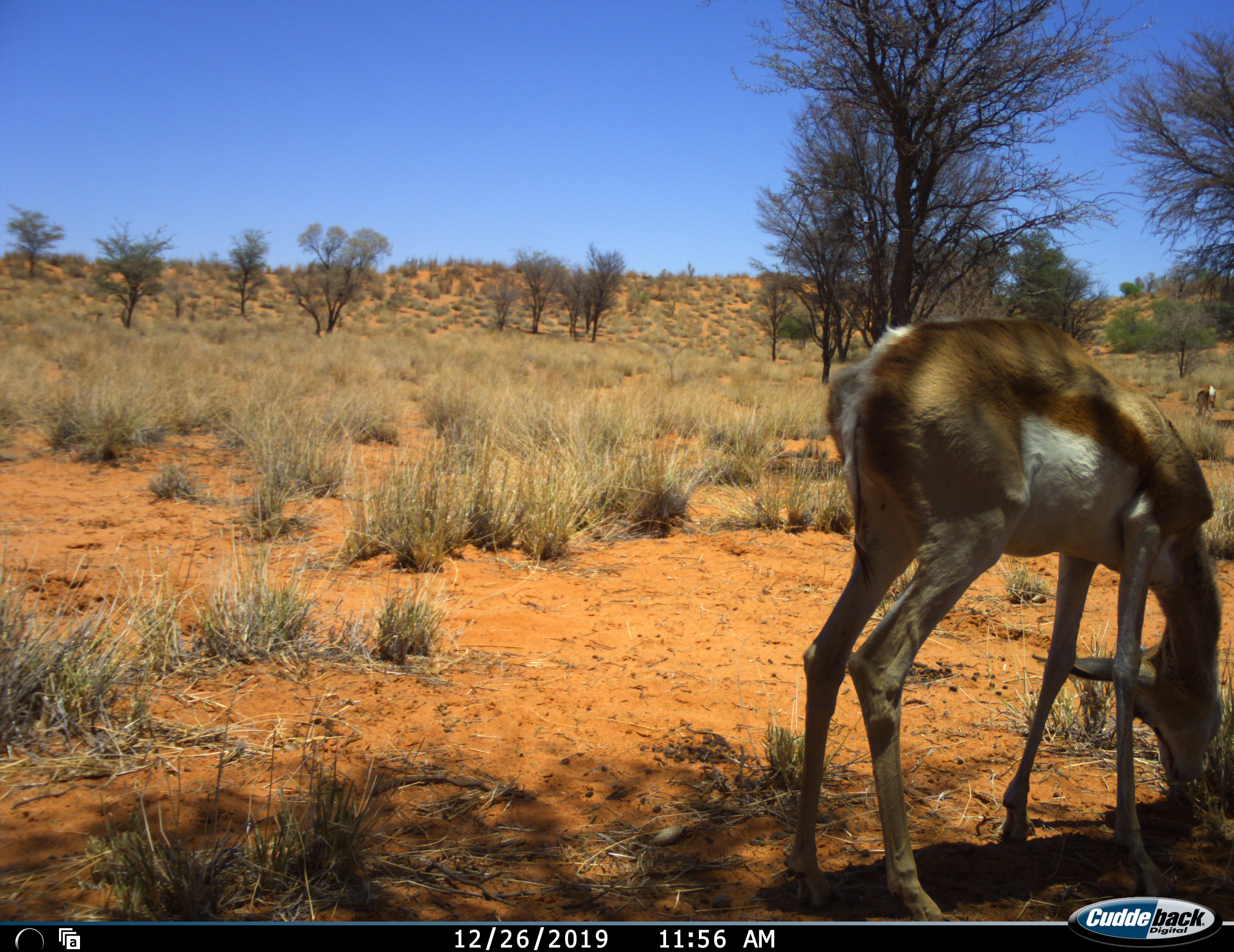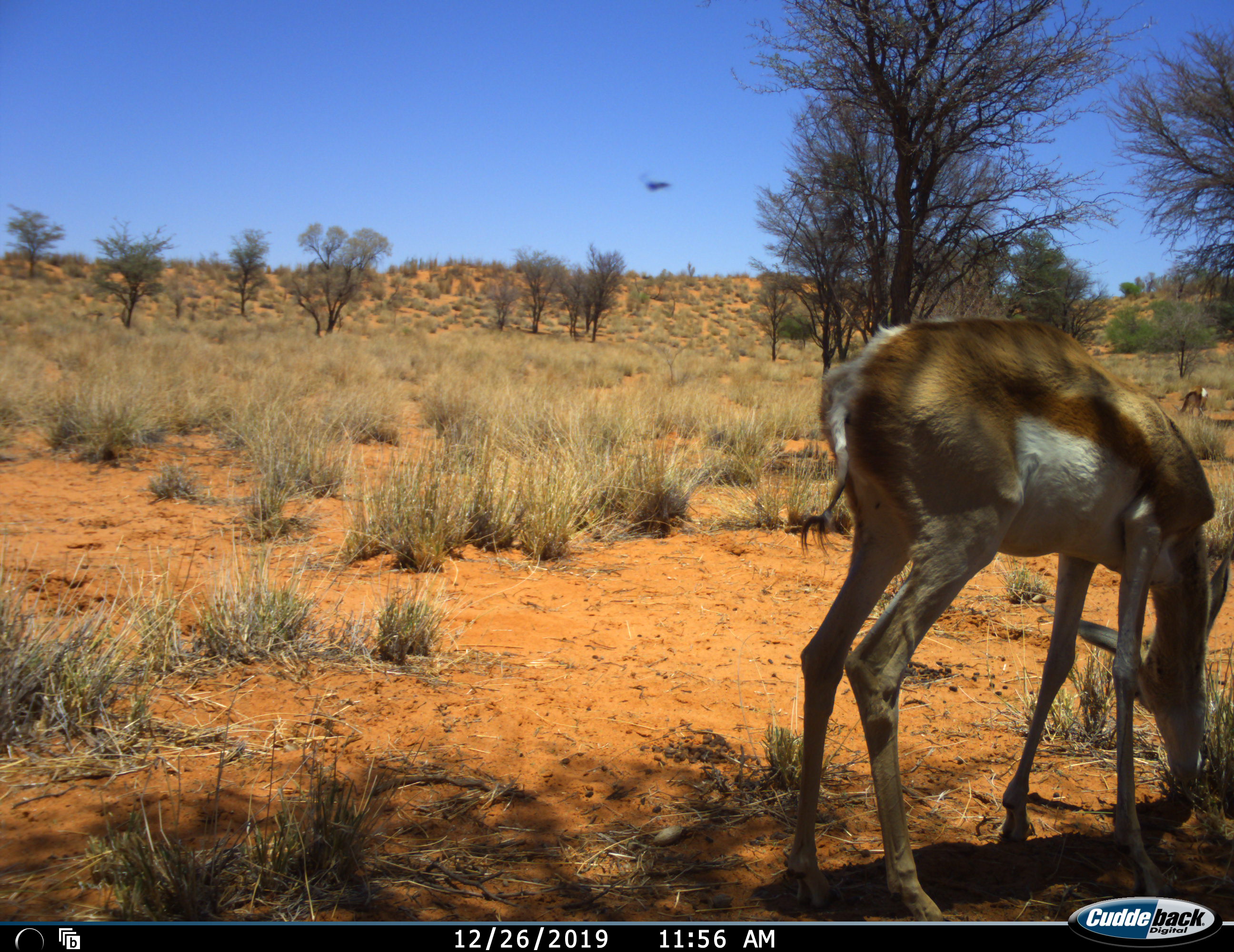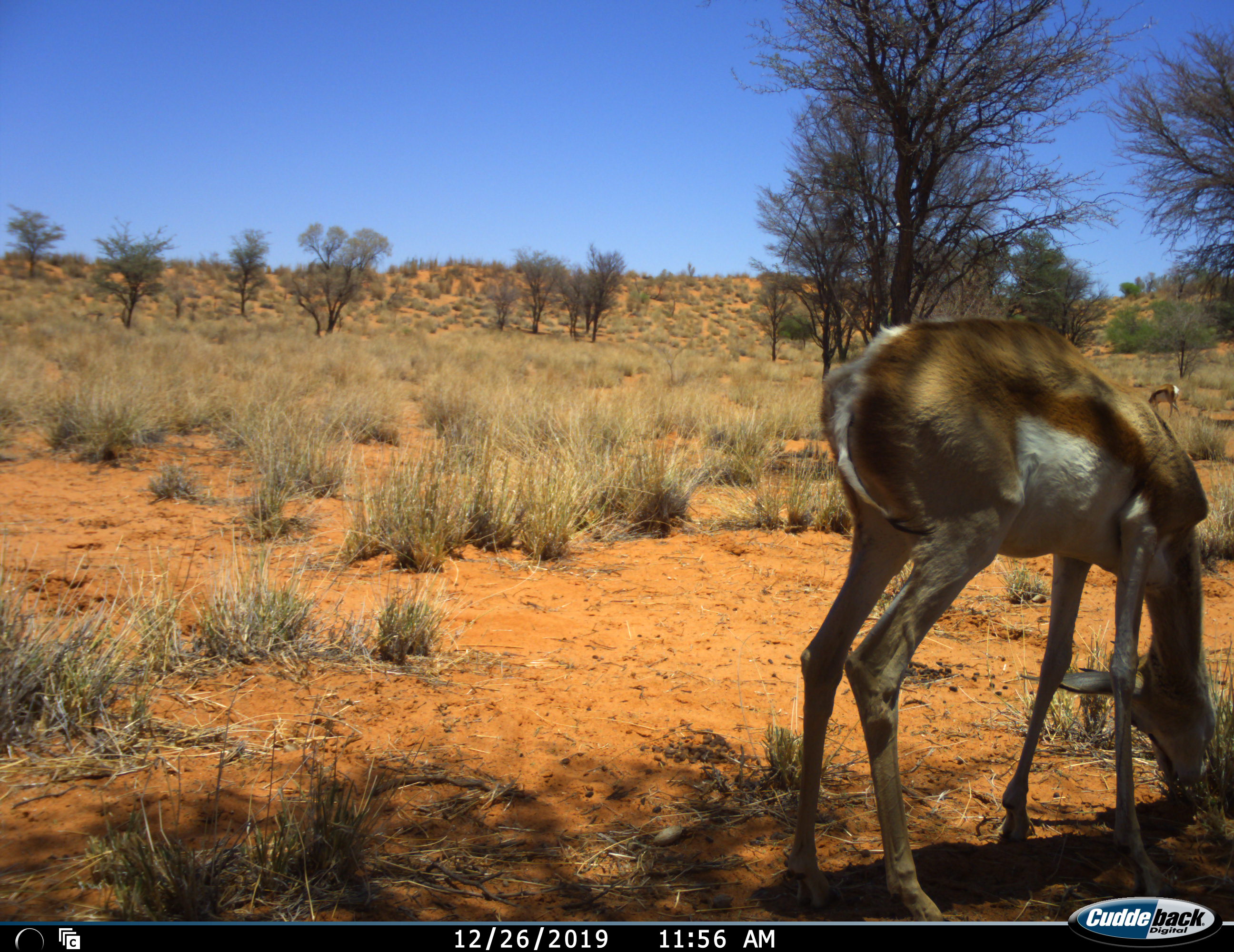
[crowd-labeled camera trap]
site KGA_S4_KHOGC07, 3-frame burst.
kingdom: Animalia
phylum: Chordata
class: Mammalia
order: Artiodactyla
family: Bovidae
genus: Antidorcas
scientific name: Antidorcas marsupialis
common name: springbok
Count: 2.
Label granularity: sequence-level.